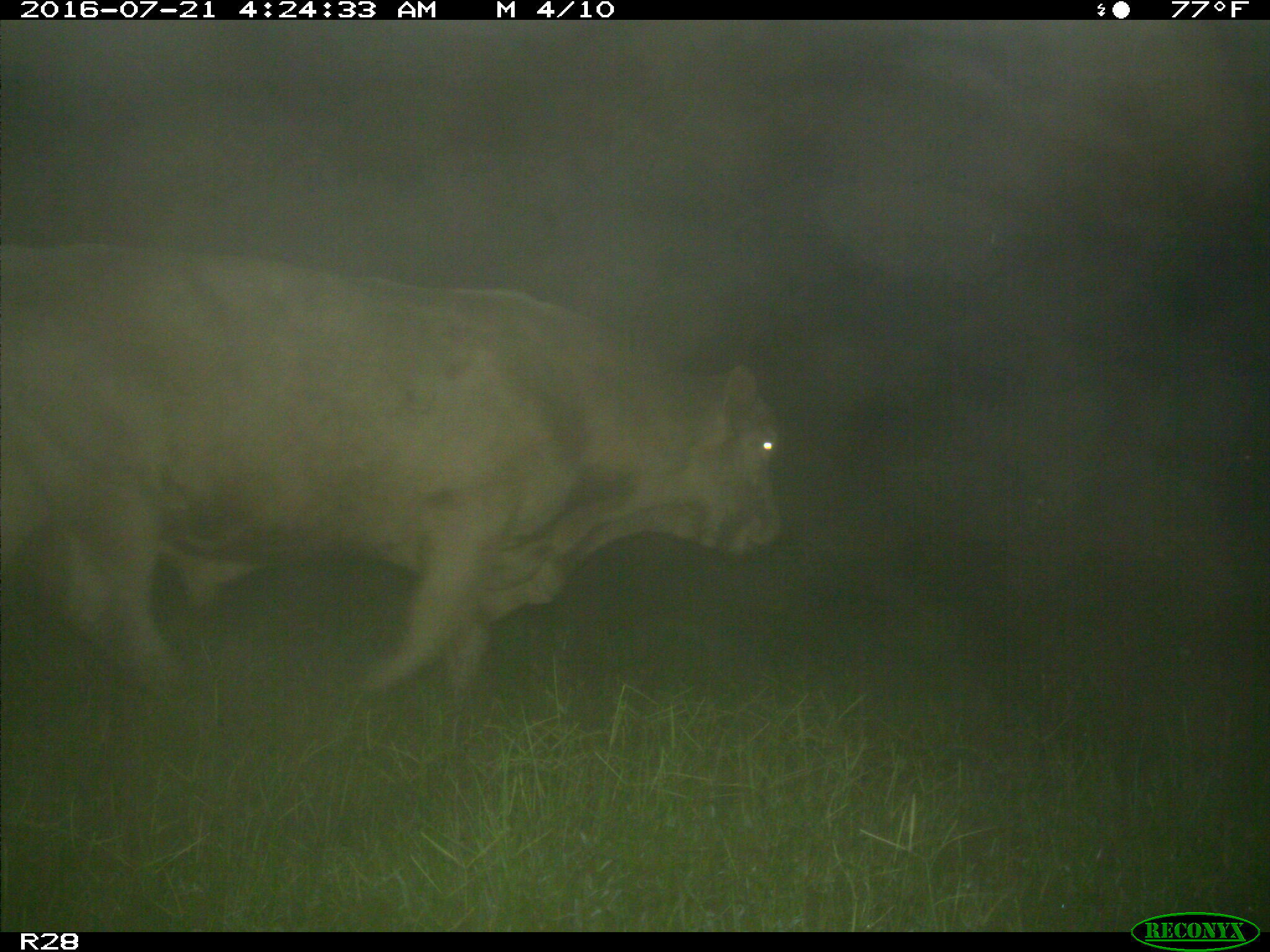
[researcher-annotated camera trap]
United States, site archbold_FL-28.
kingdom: Animalia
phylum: Chordata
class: Mammalia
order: Artiodactyla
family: Bovidae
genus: Bos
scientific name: Bos taurus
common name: domestic cow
Bos taurus (domestic cow).